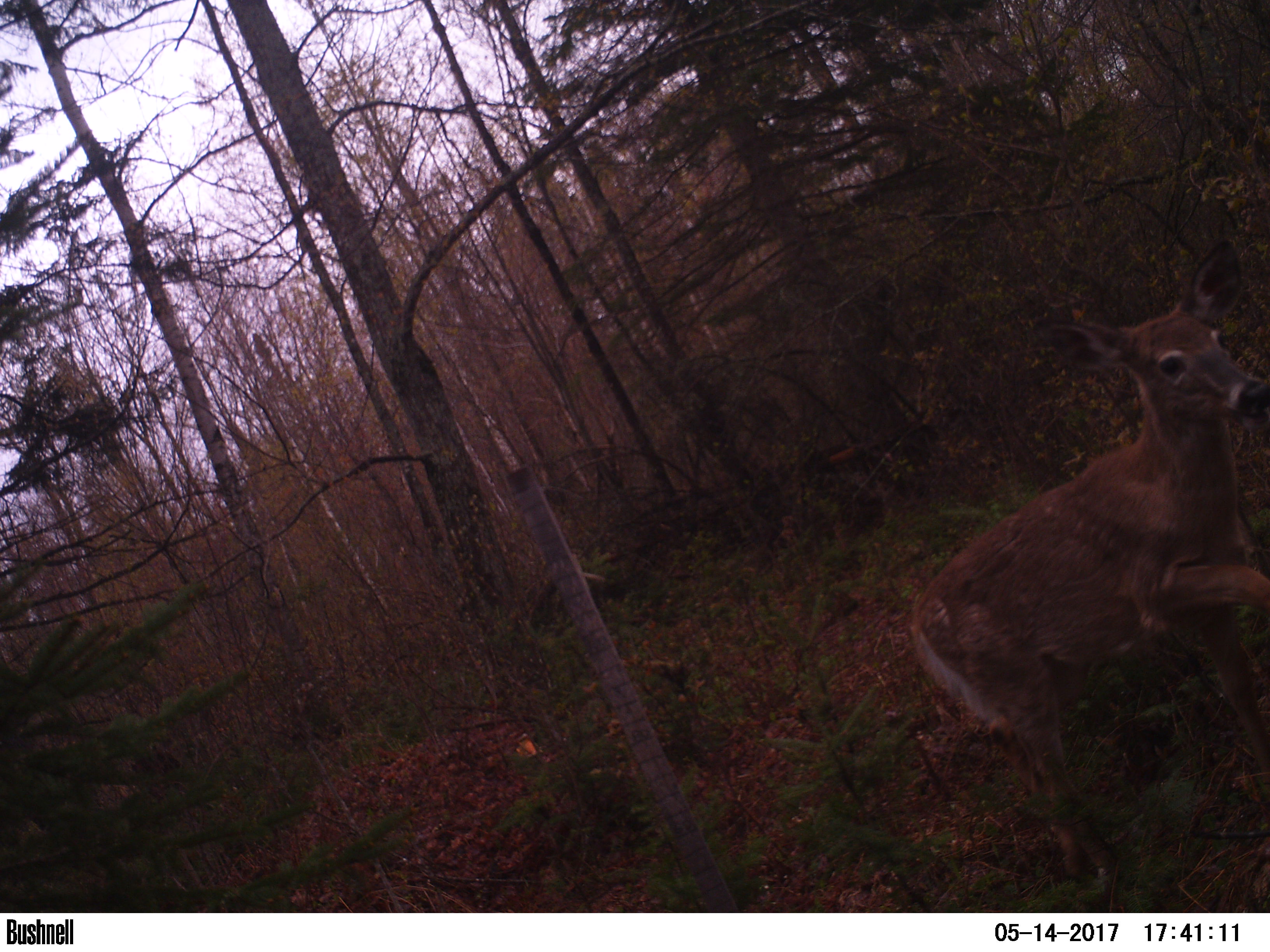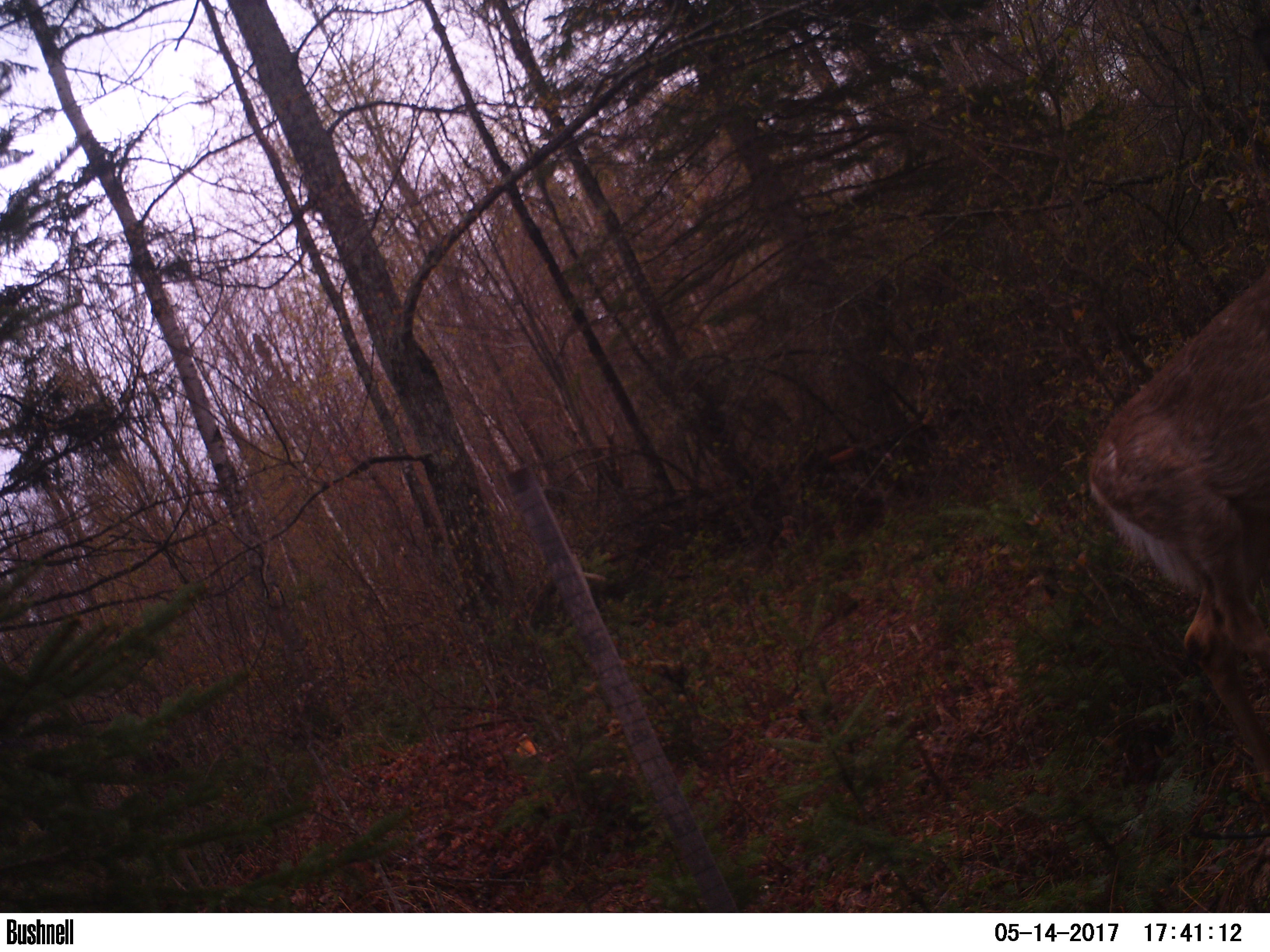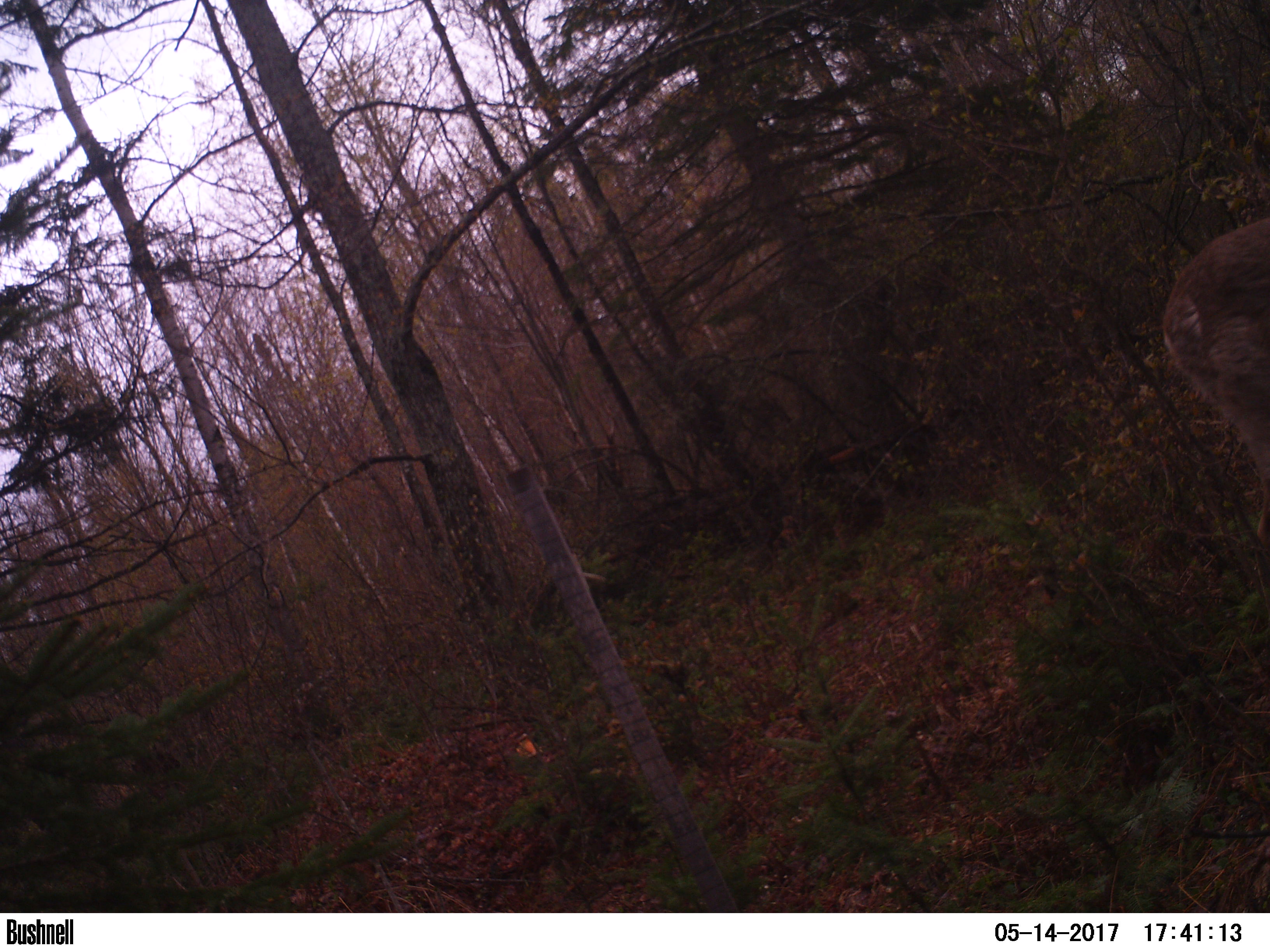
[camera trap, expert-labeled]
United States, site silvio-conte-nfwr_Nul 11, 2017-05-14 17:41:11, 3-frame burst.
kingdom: Animalia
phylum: Chordata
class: Mammalia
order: Artiodactyla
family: Cervidae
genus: Odocoileus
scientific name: Odocoileus virginianus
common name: white-tailed deer